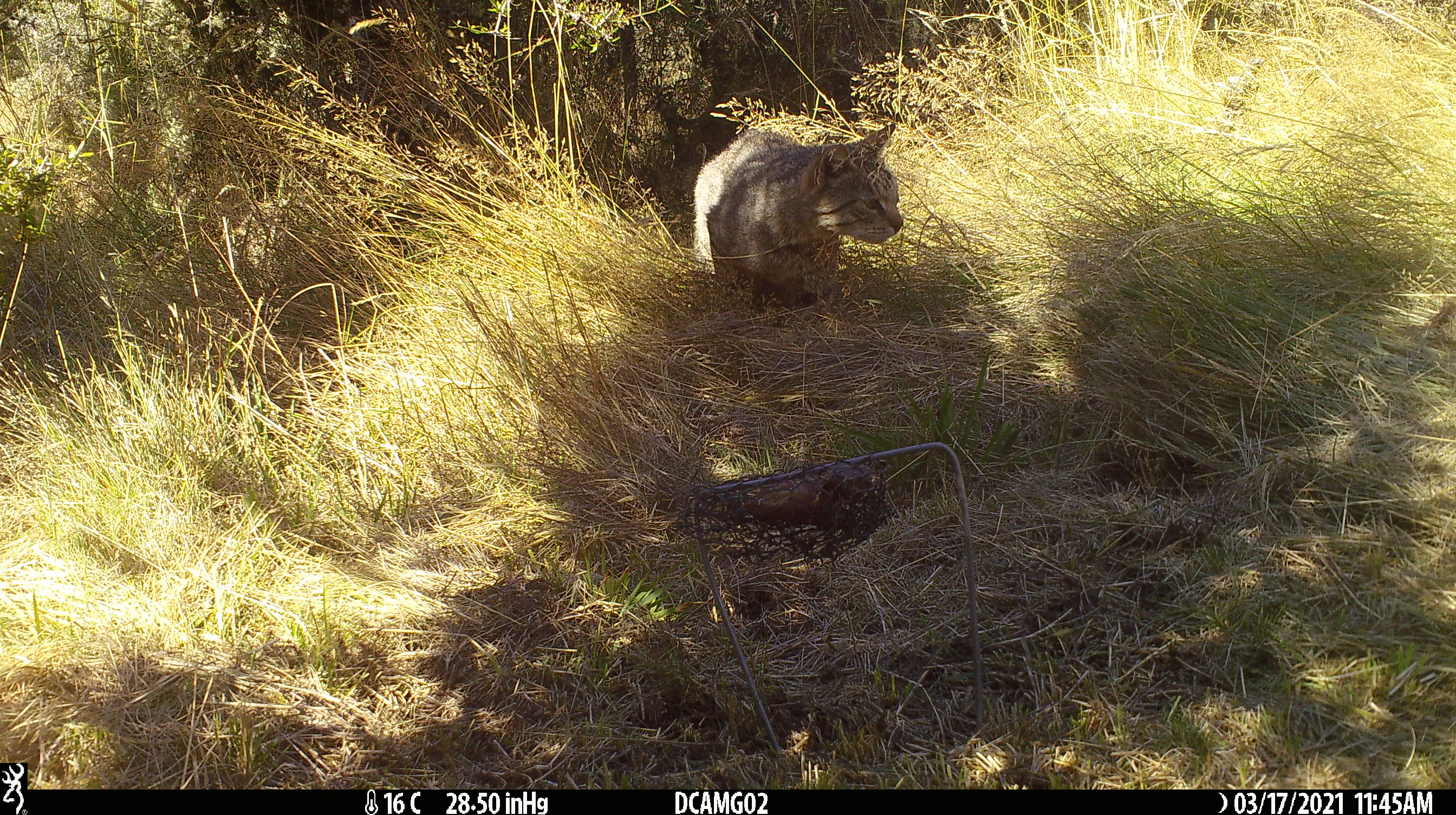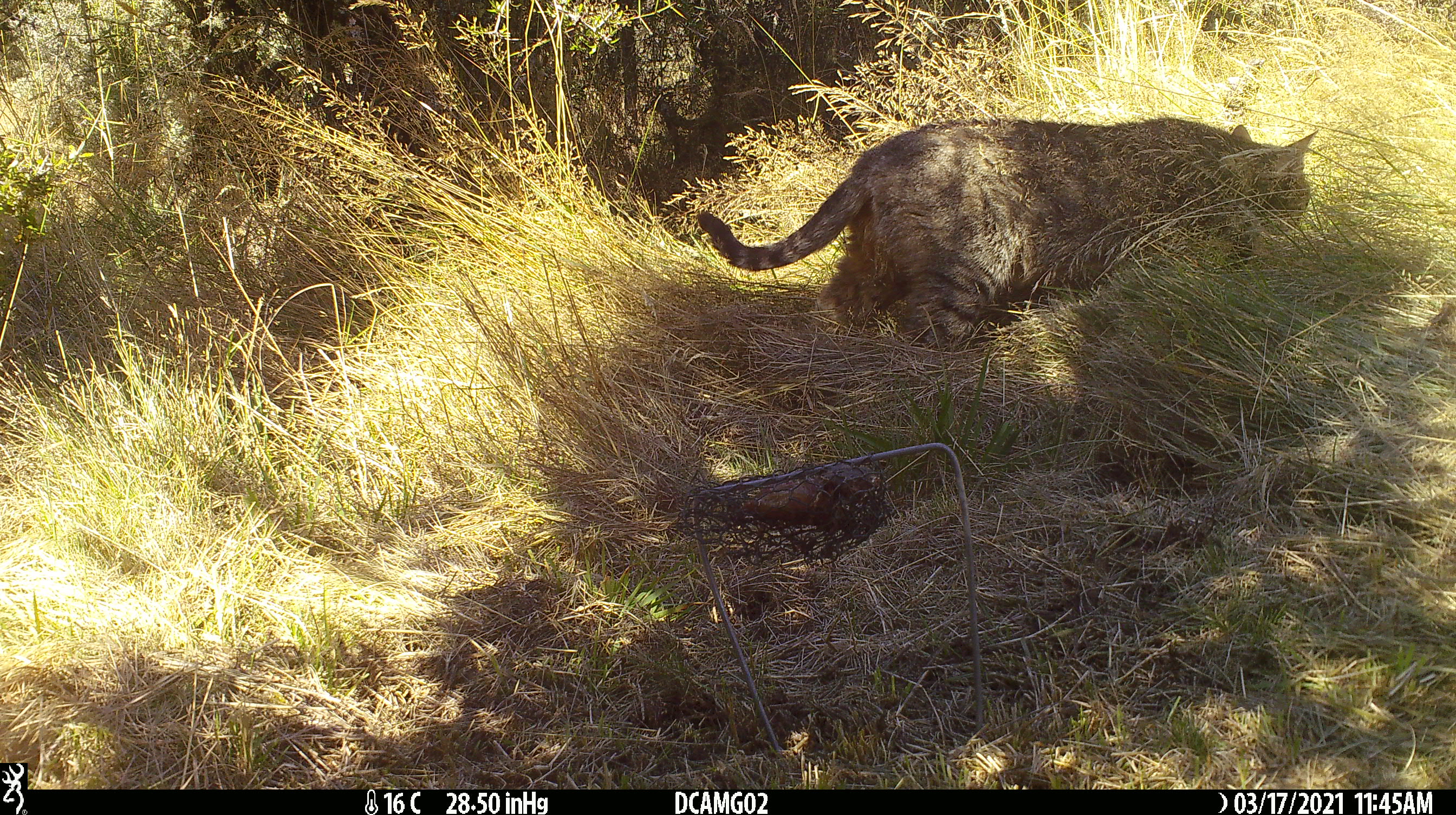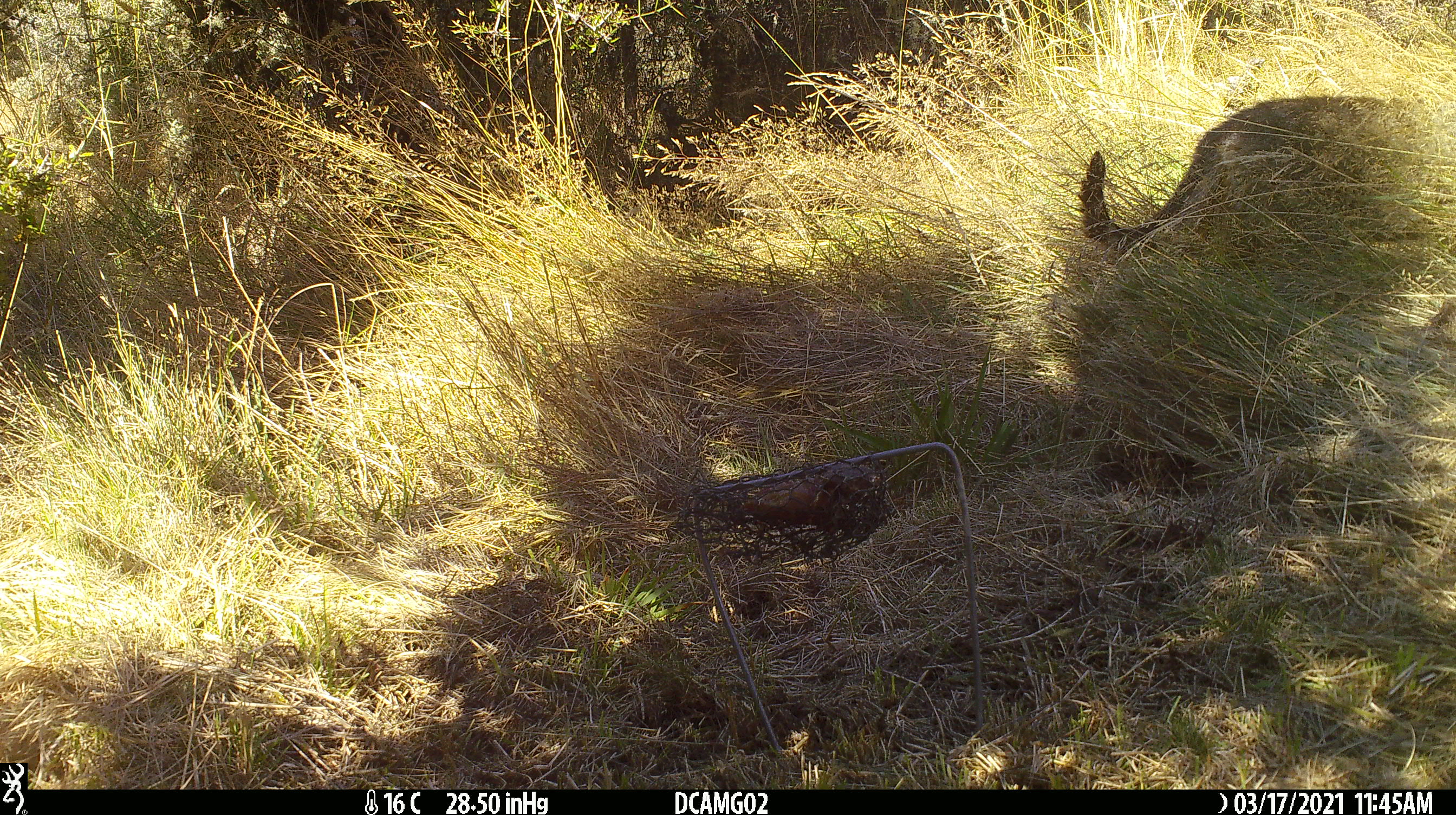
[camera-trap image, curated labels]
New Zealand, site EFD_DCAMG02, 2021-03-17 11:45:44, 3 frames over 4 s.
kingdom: Animalia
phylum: Chordata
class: Mammalia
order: Carnivora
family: Felidae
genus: Felis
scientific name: Felis catus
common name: domestic cat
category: cat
Cat (domestic cat) (Felis catus).